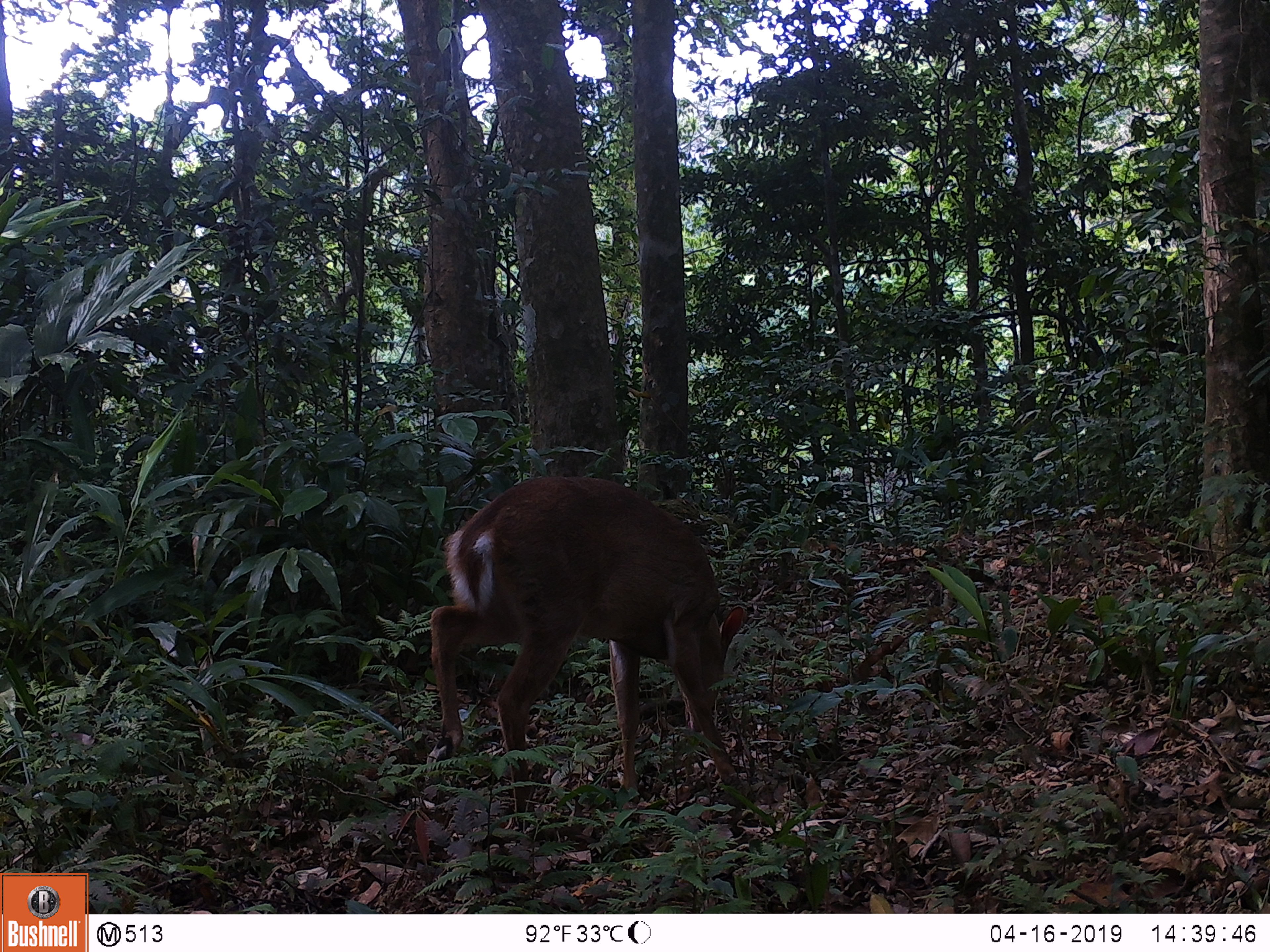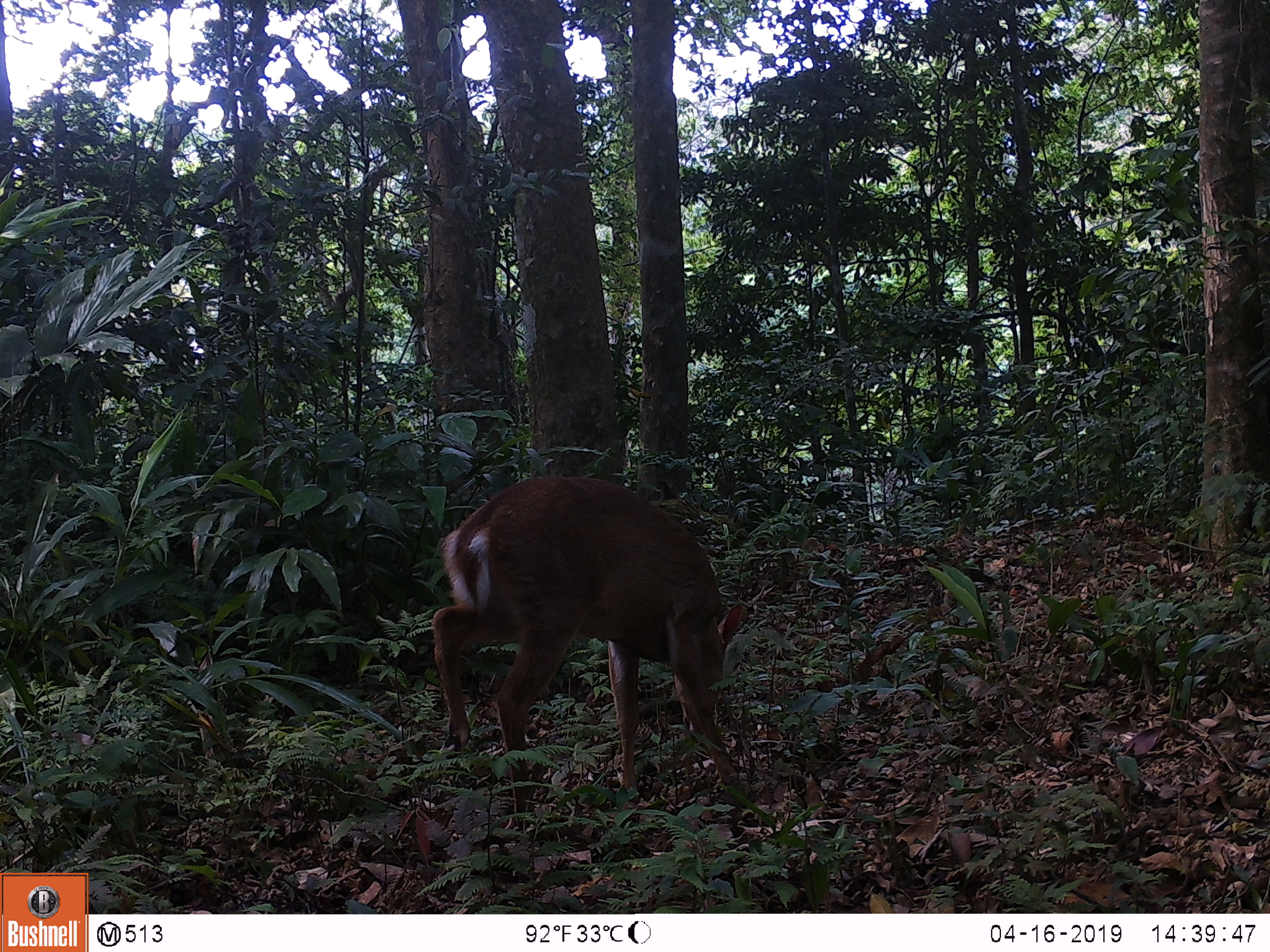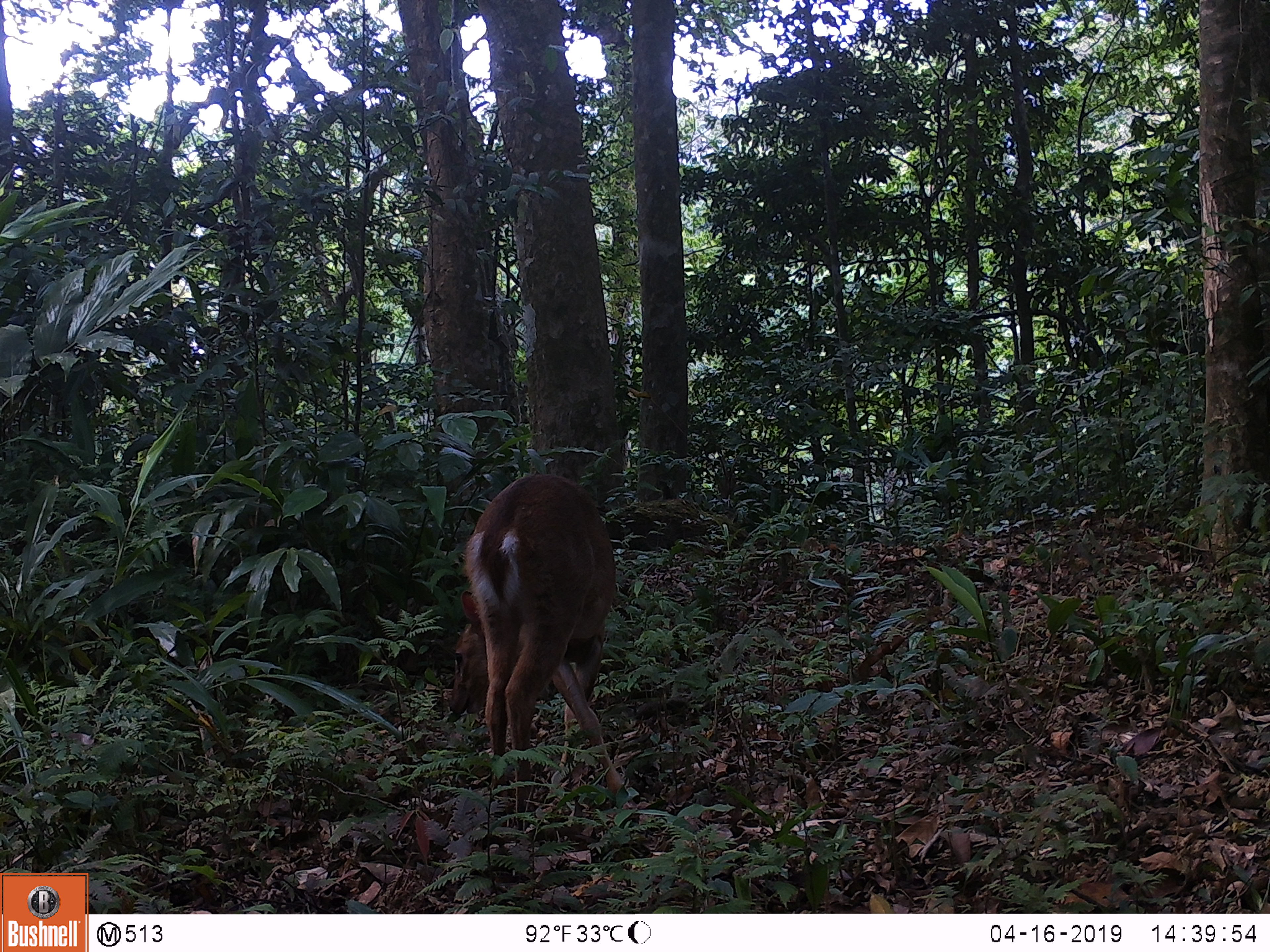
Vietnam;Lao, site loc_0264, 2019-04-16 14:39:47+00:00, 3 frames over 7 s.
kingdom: Animalia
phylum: Chordata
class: Mammalia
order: Artiodactyla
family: Cervidae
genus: Muntiacus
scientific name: Muntiacus vuquangensis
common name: large-antlered muntjac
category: large antlered muntjac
Large antlered muntjac (large-antlered muntjac) (Muntiacus vuquangensis). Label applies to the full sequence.